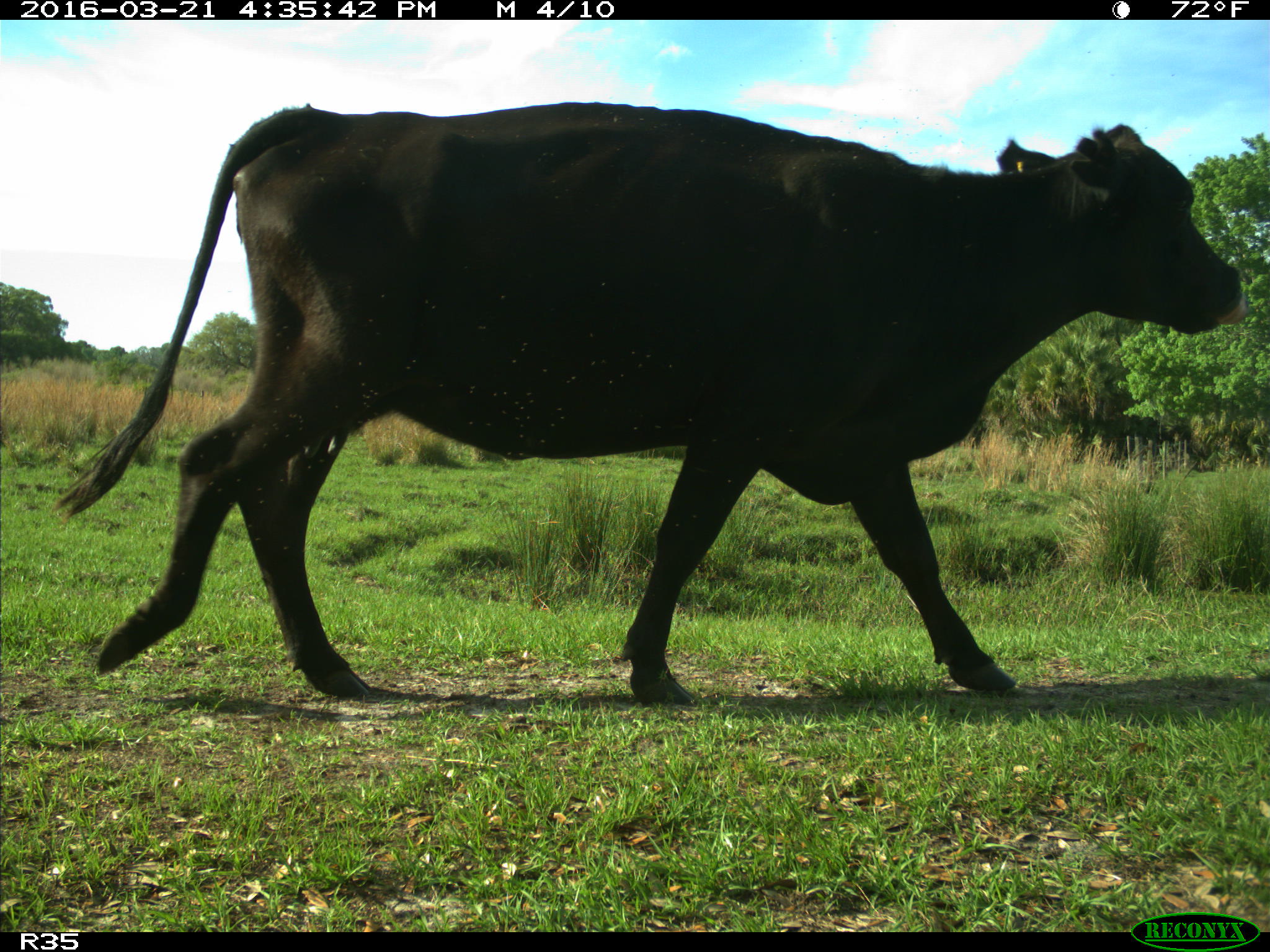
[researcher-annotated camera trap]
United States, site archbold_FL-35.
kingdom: Animalia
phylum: Chordata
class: Mammalia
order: Artiodactyla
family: Bovidae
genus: Bos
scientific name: Bos taurus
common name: domestic cow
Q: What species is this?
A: Bos taurus (domestic cow).